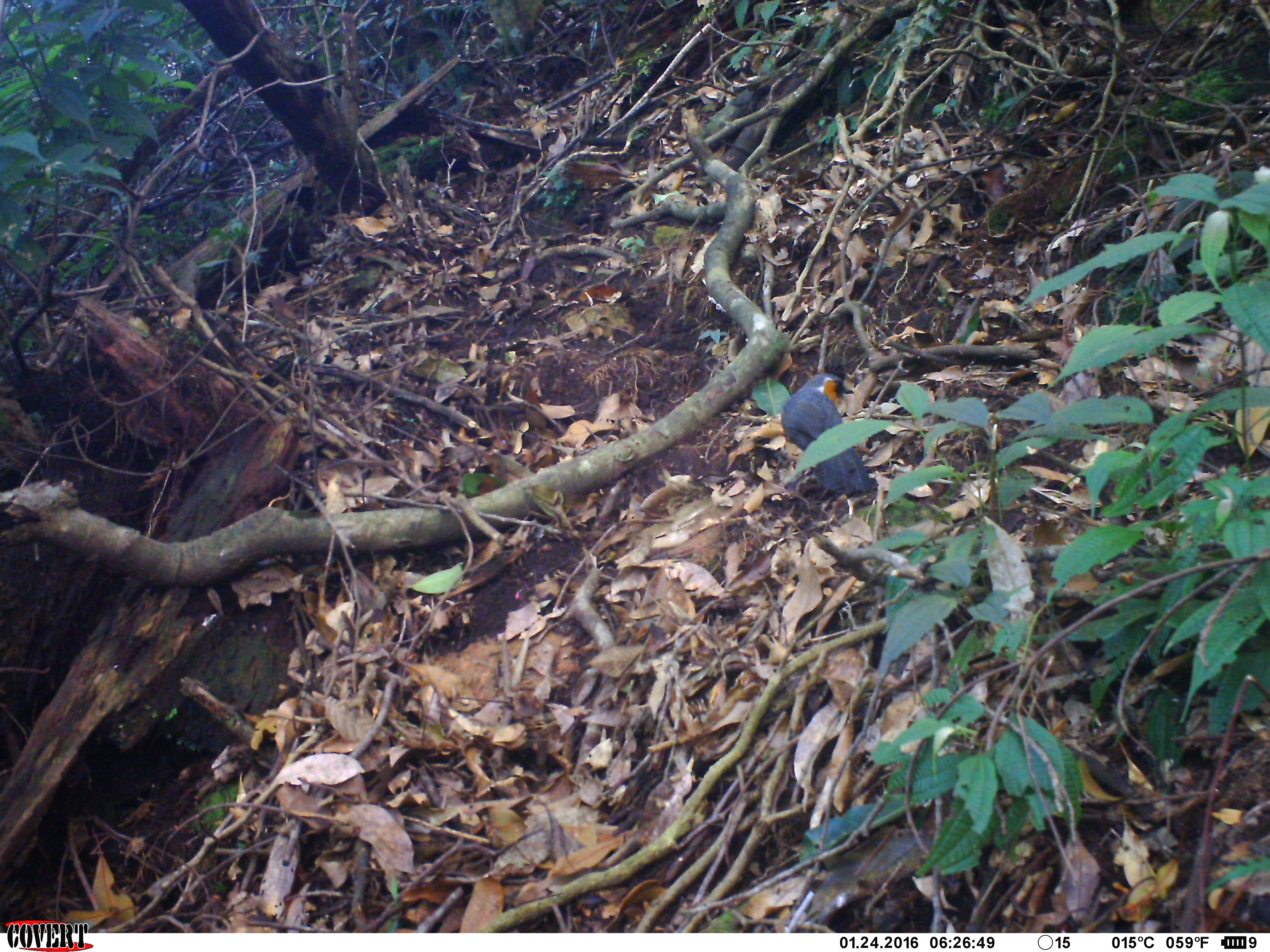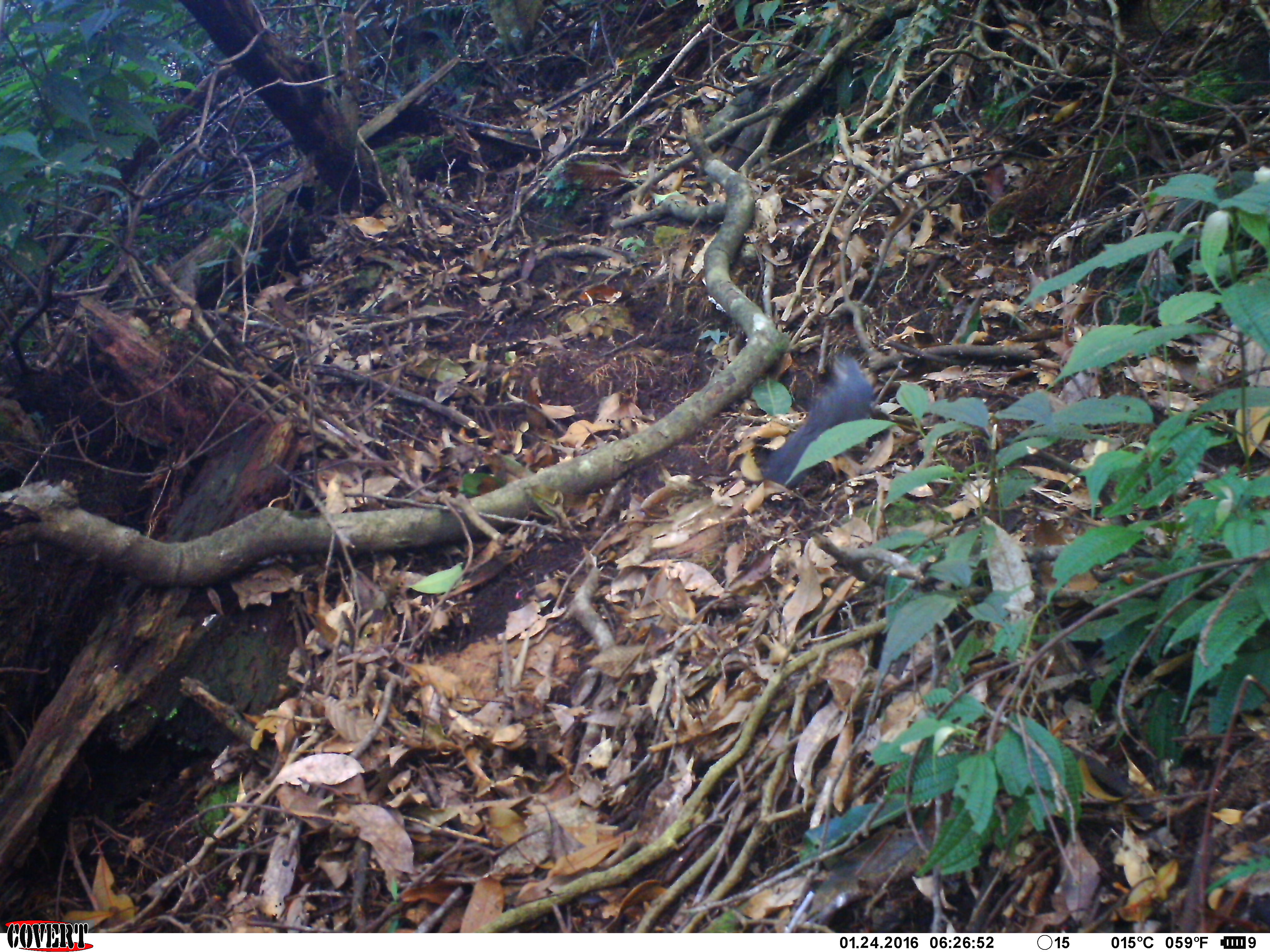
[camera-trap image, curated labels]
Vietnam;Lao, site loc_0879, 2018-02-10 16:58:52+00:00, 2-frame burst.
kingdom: Animalia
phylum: Chordata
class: Aves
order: Passeriformes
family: Leiothrichidae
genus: Garrulax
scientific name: Garrulax castanotis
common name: rufous-cheeked laughingthrush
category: rufous cheeked laughingthrush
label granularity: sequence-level